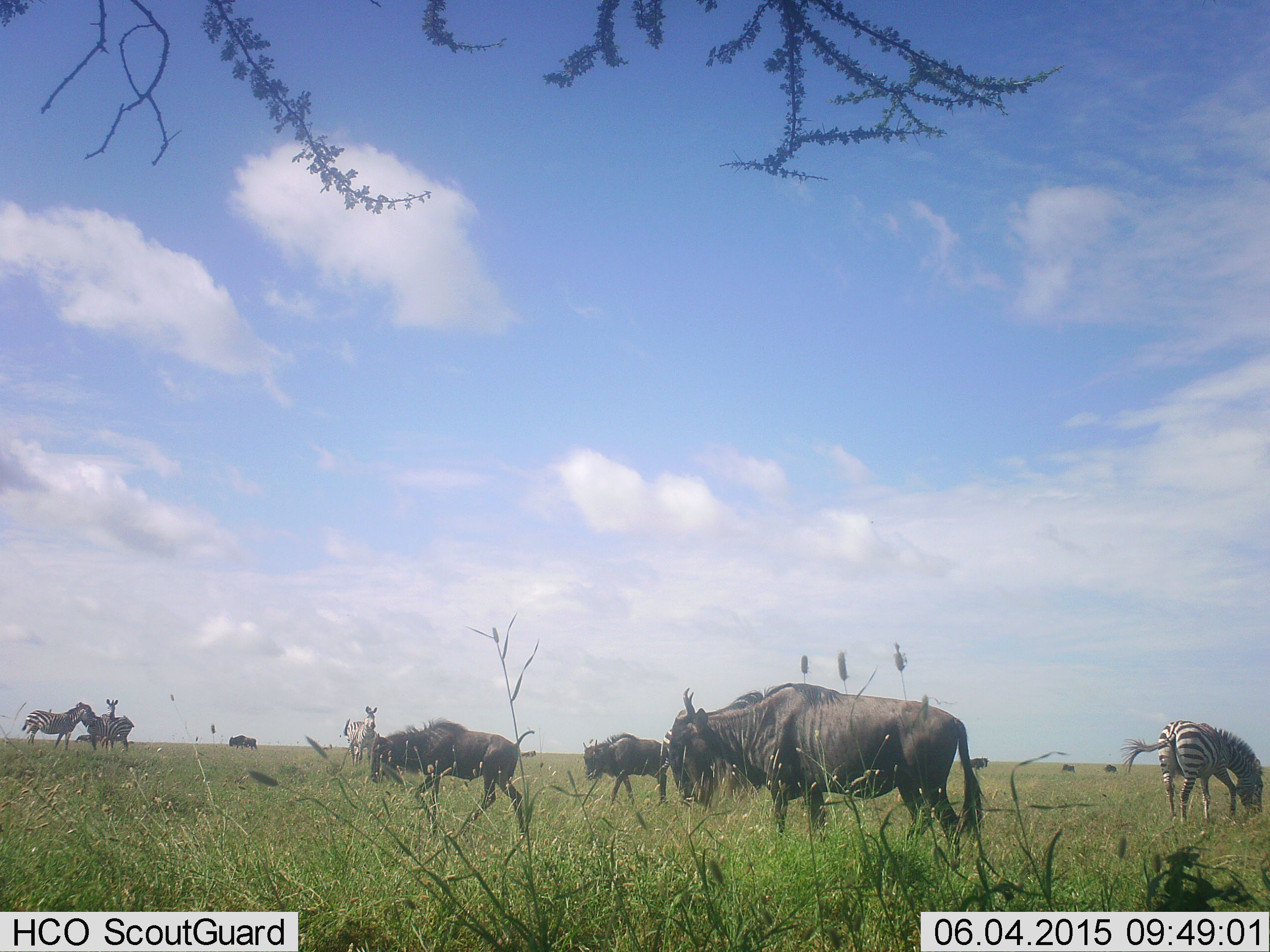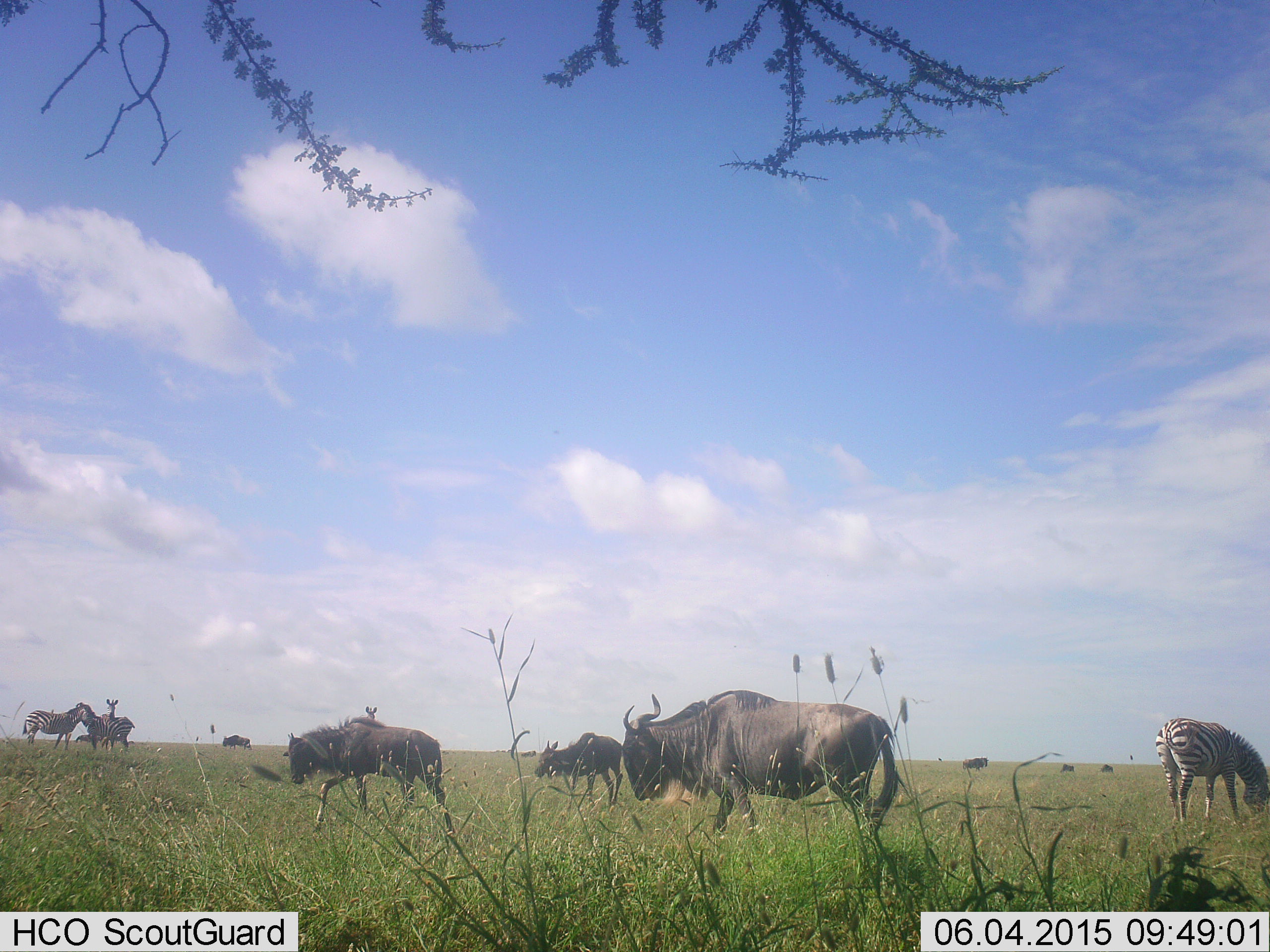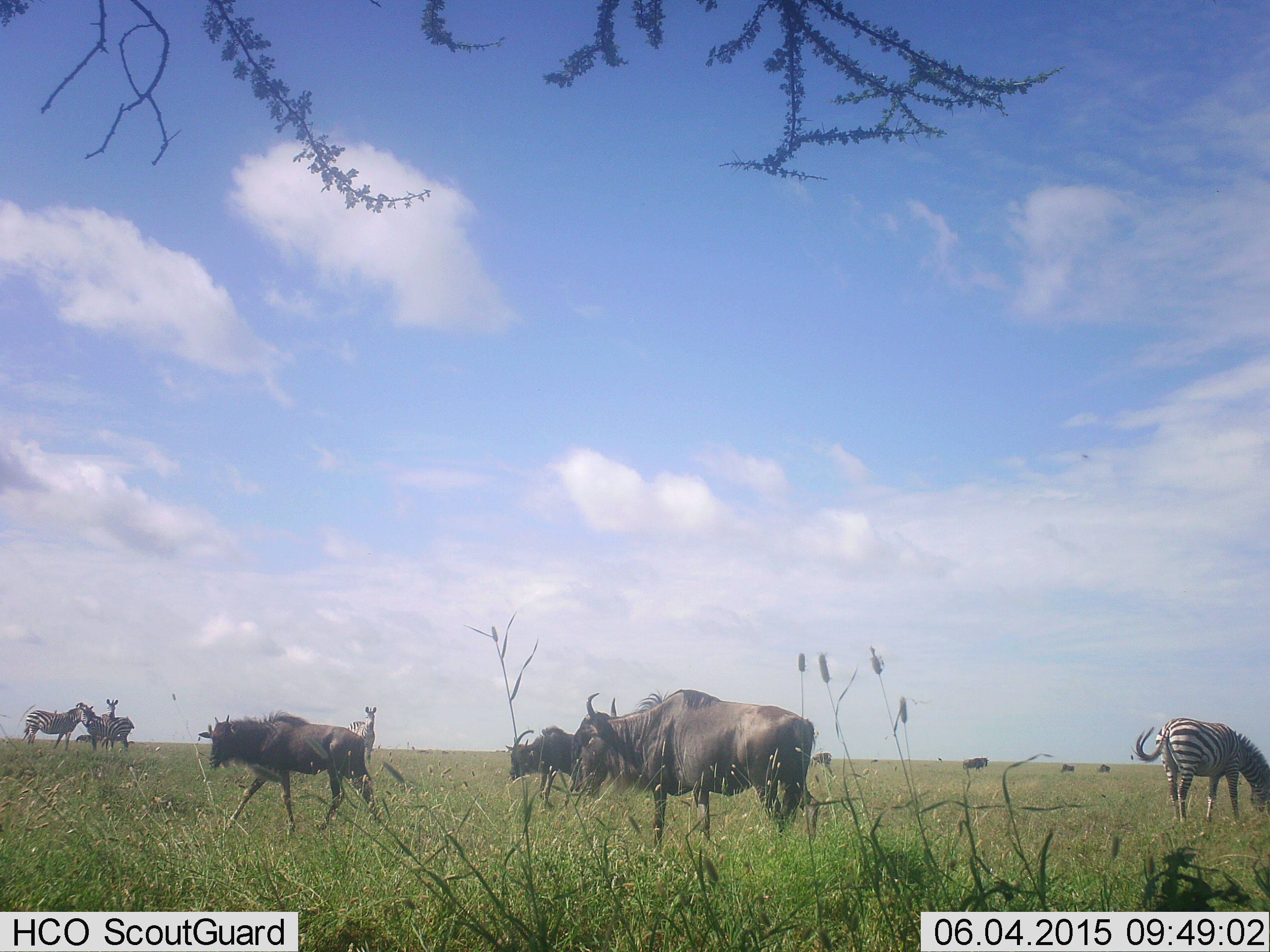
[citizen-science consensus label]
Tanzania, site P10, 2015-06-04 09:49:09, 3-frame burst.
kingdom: Animalia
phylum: Chordata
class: Mammalia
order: Artiodactyla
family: Bovidae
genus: Connochaetes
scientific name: Connochaetes taurinus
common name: blue wildebeest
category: wildebeest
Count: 7.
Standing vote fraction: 30%.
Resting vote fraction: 0%.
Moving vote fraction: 90%.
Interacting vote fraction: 0%.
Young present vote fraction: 30%.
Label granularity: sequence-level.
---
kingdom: Animalia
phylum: Chordata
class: Mammalia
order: Perissodactyla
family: Equidae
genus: Equus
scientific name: Equus quagga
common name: plains zebra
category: zebra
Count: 4.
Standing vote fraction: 60%.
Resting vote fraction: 0%.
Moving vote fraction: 20%.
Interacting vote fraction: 20%.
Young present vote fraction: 0%.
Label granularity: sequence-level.